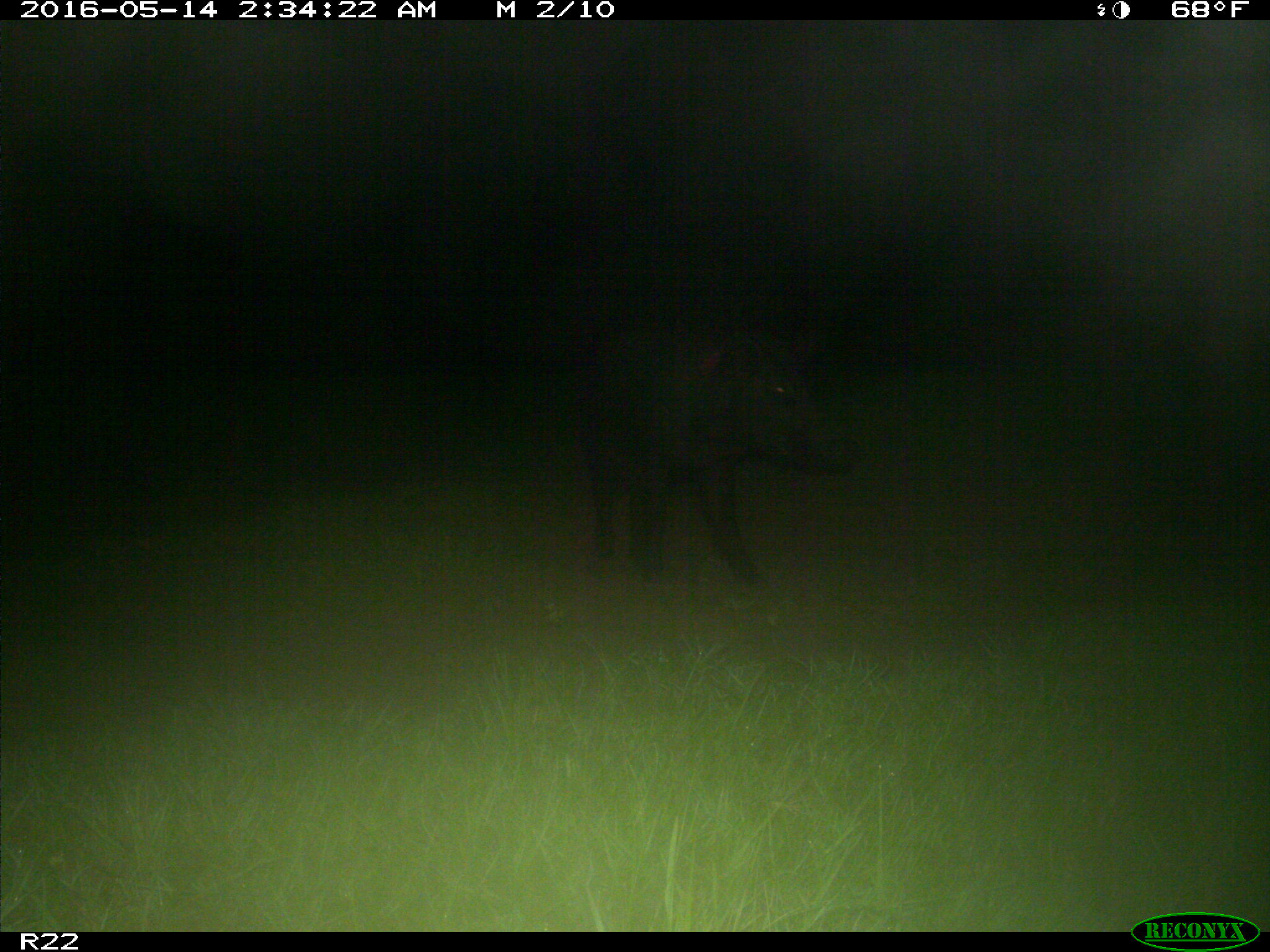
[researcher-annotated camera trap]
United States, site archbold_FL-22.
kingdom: Animalia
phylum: Chordata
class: Mammalia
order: Artiodactyla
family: Suidae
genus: Sus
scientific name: Sus scrofa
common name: wild boar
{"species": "Sus scrofa (wild boar)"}